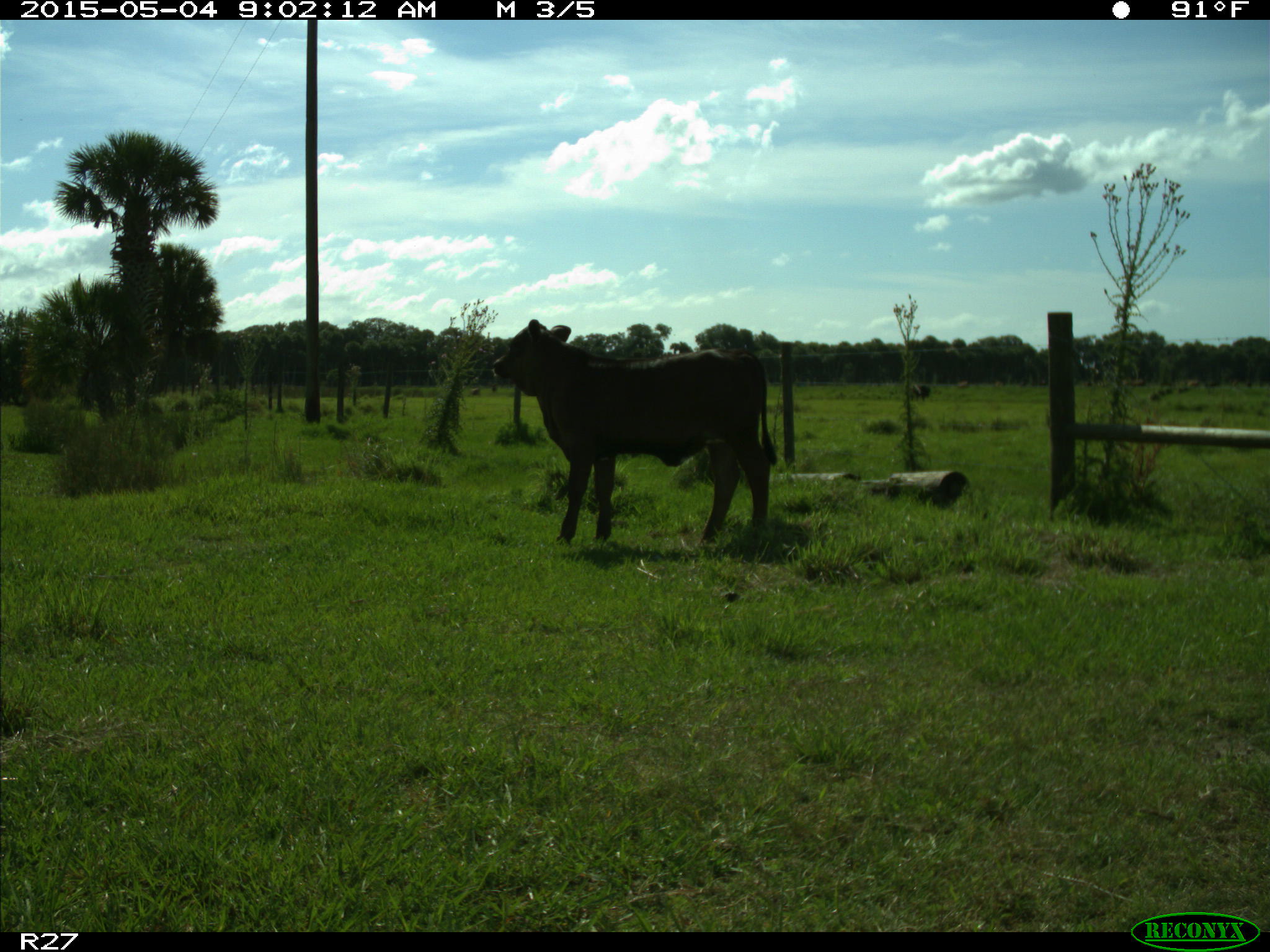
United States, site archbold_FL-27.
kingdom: Animalia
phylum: Chordata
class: Mammalia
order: Artiodactyla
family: Bovidae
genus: Bos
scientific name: Bos taurus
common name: domestic cow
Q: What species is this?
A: Bos taurus (domestic cow).